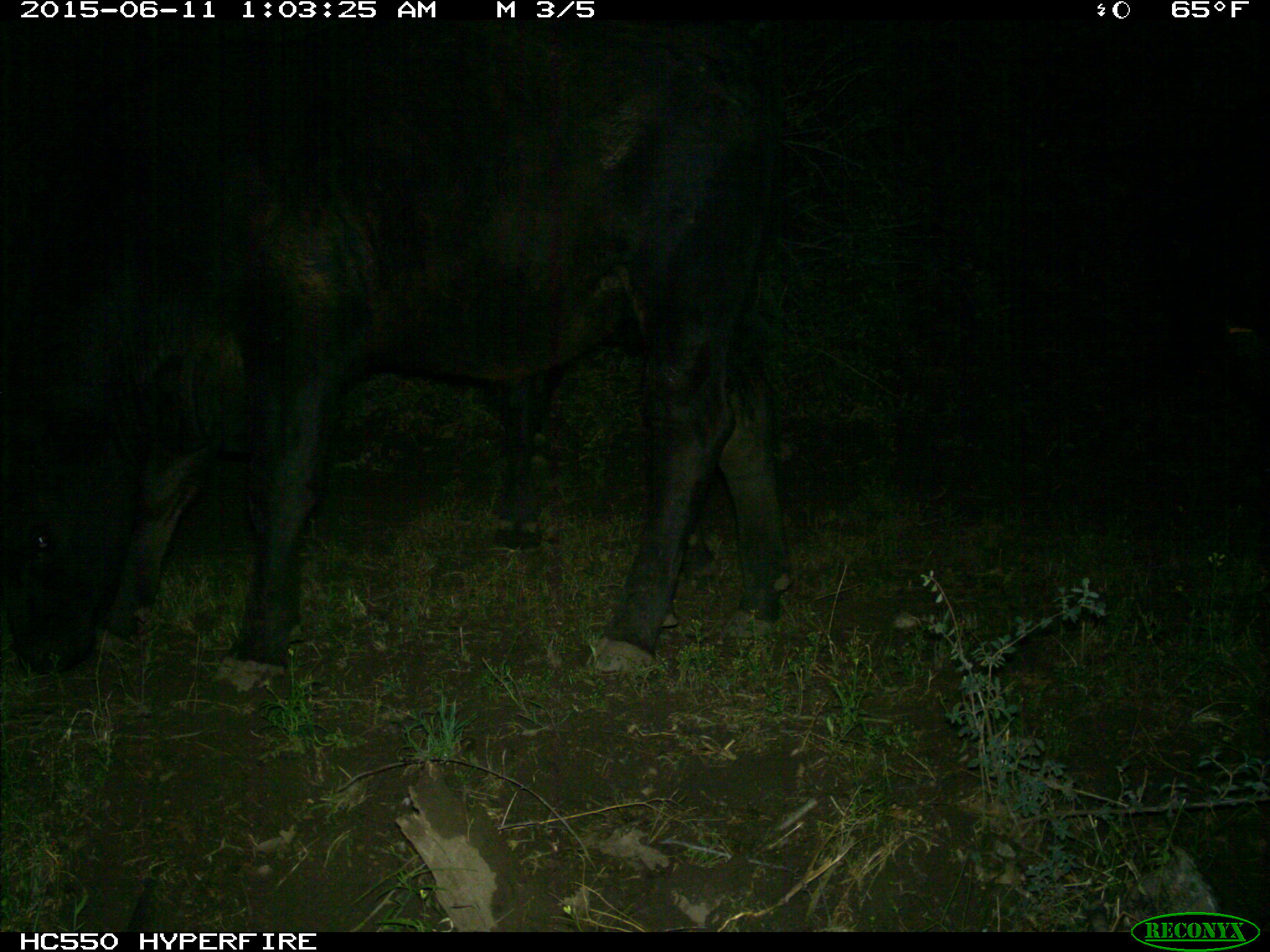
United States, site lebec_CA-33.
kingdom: Animalia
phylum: Chordata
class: Mammalia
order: Artiodactyla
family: Bovidae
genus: Bos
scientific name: Bos taurus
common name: domestic cow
Bos taurus (domestic cow).